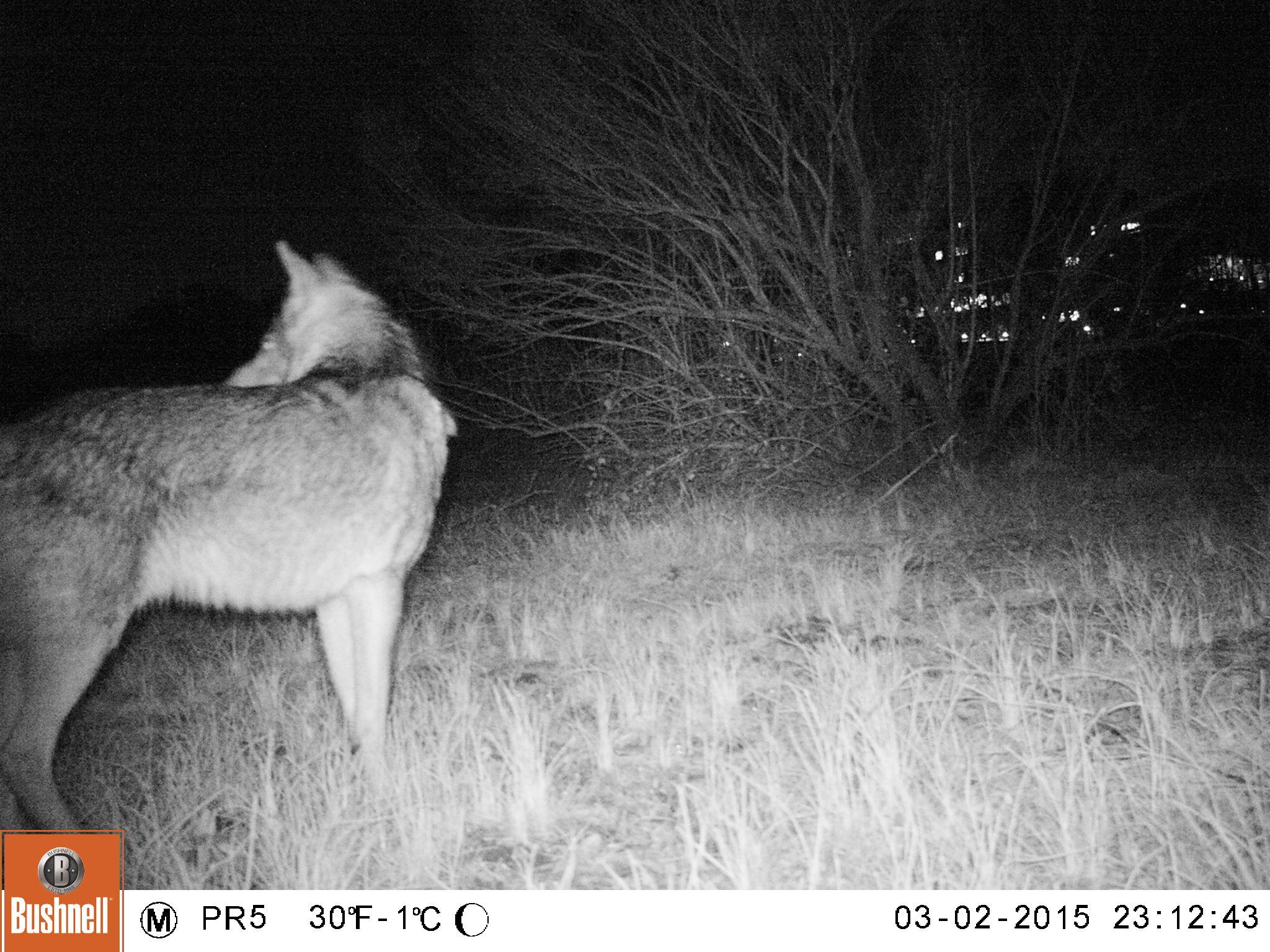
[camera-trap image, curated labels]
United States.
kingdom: Animalia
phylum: Chordata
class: Mammalia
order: Carnivora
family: Canidae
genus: Canis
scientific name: Canis latrans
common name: coyote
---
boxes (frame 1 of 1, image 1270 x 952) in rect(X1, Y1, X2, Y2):
Coyote: rect(1, 230, 472, 831)